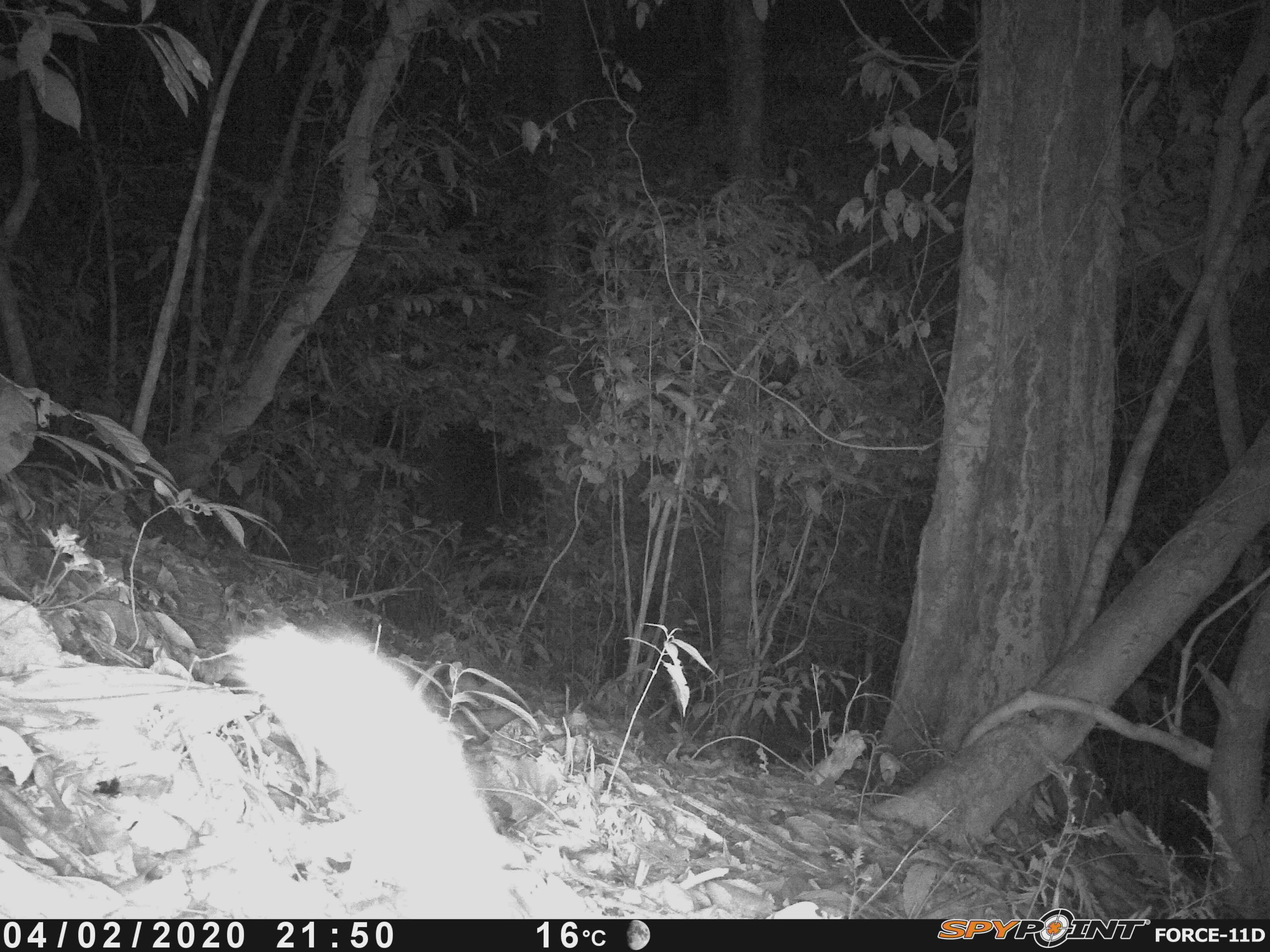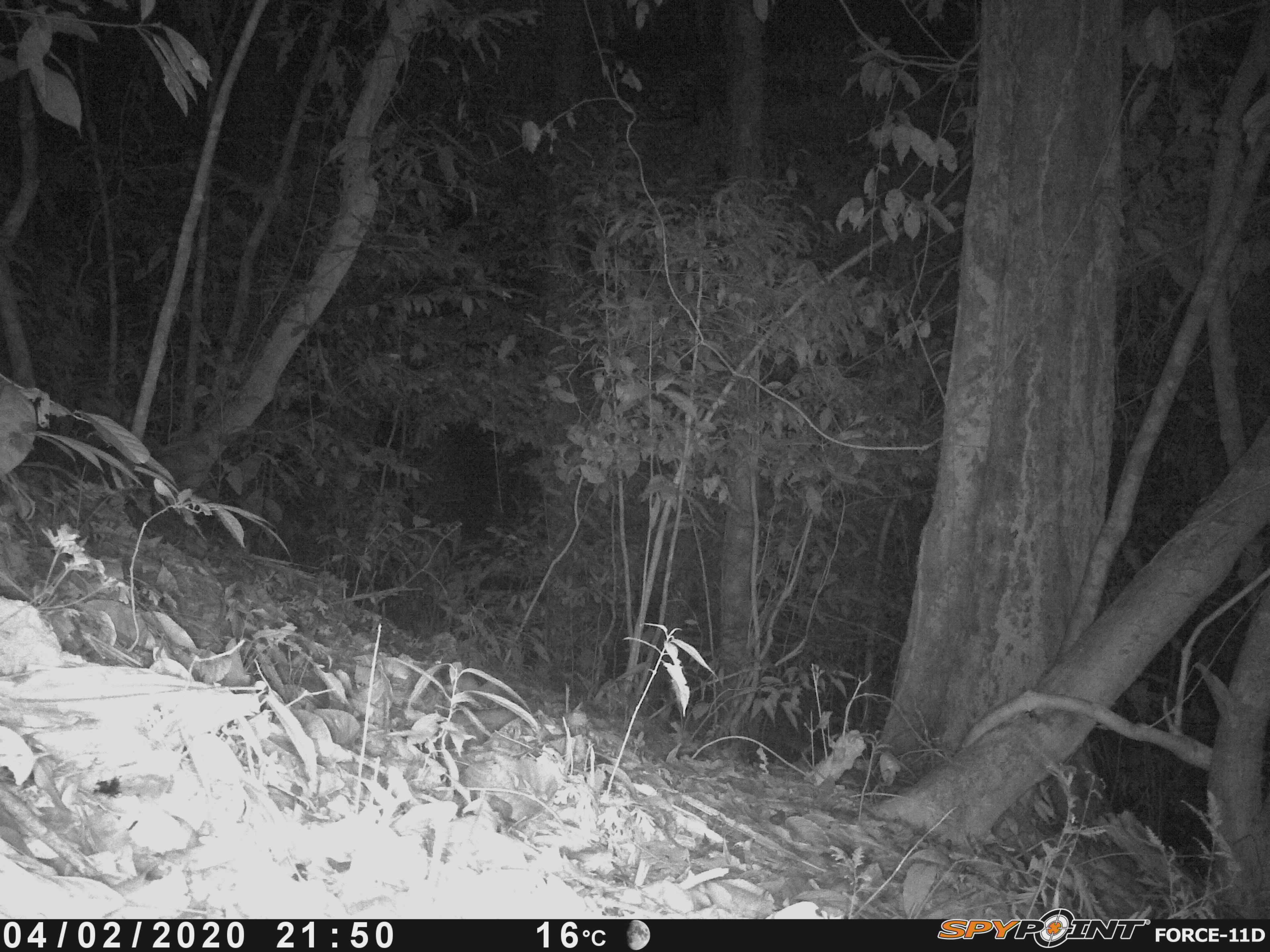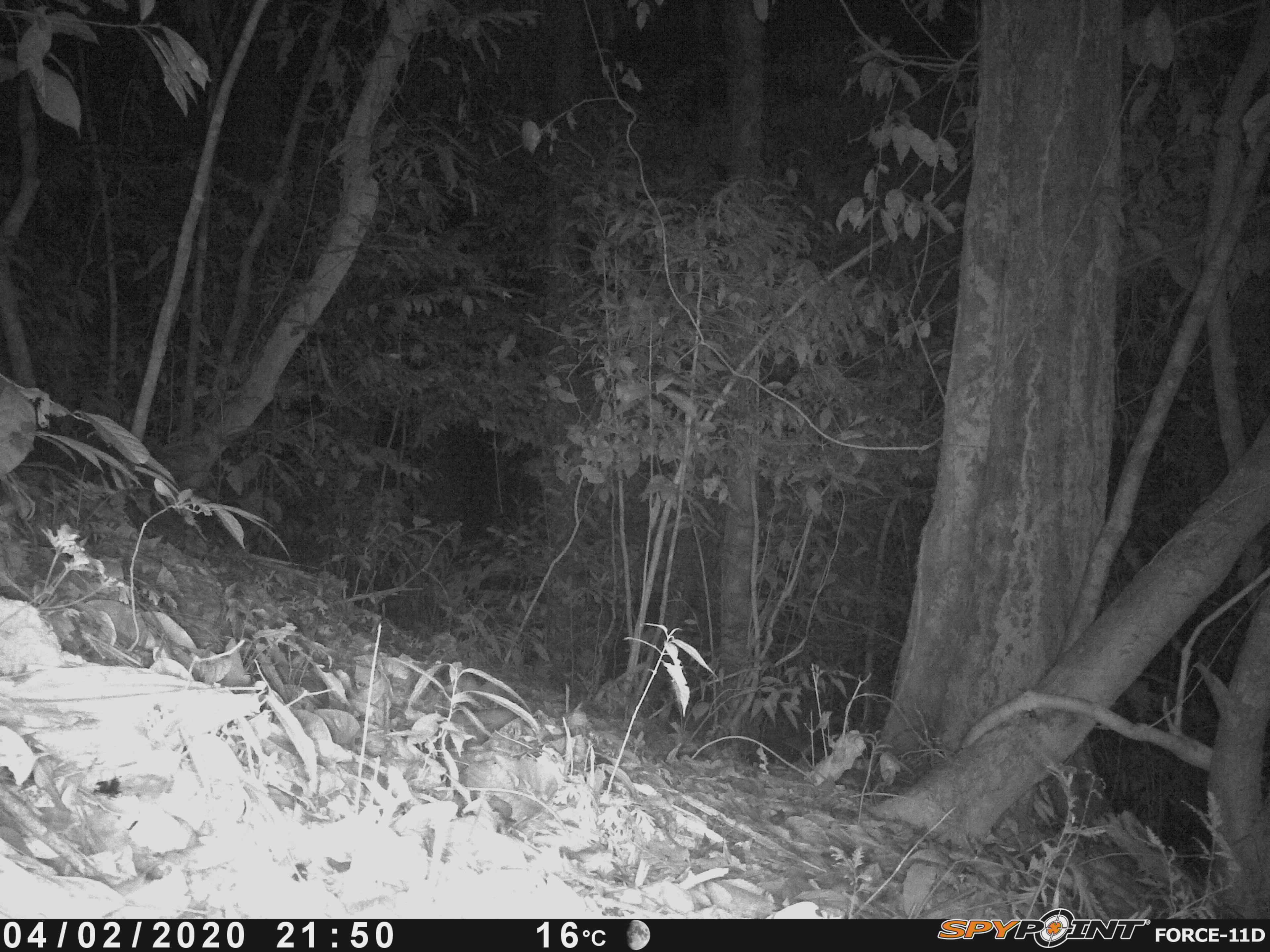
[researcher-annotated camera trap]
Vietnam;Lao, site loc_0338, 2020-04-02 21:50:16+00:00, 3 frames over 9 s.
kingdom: Animalia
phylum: Chordata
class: Mammalia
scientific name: Mammalia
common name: mammal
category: unidentified small mammal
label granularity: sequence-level